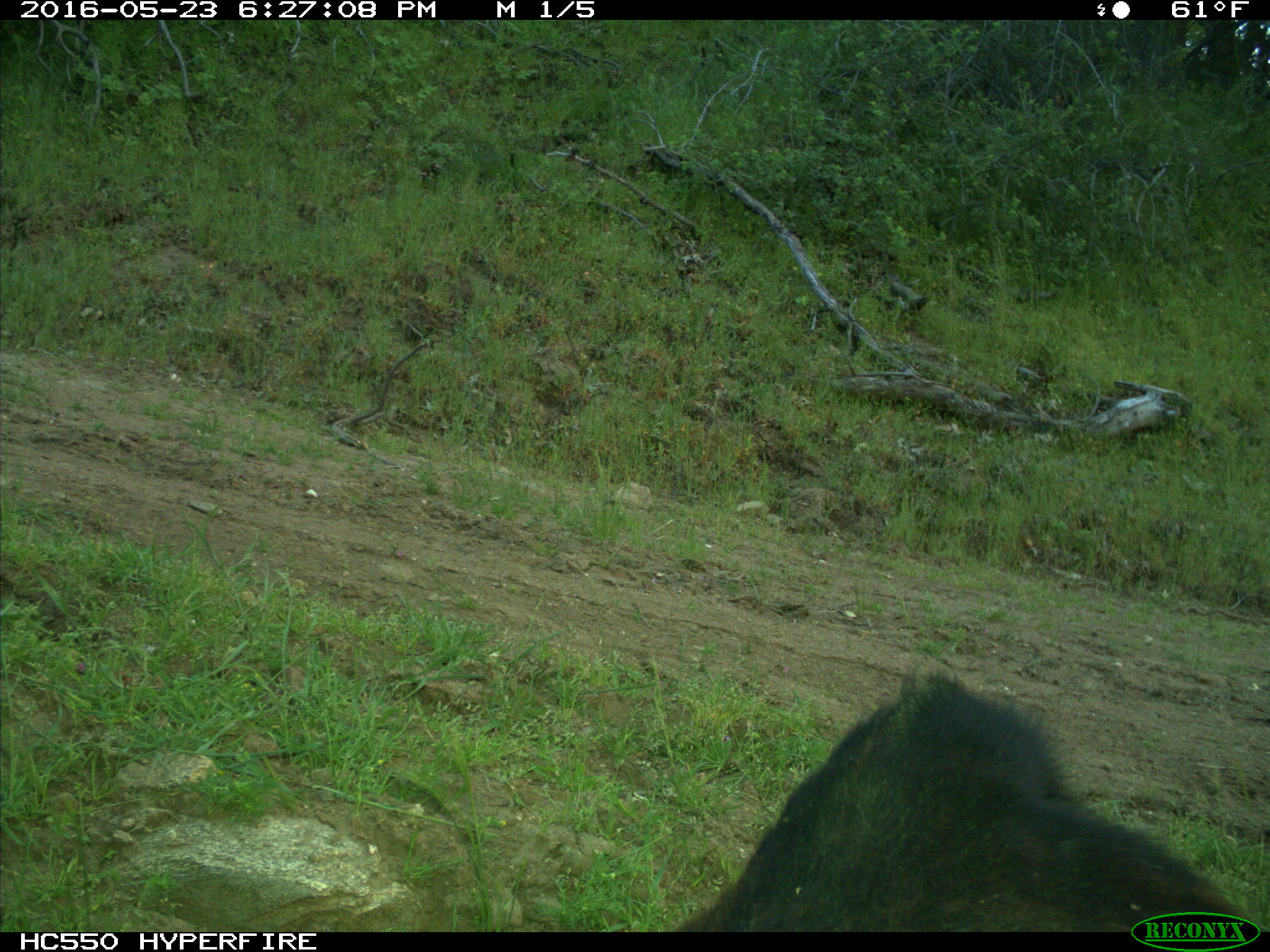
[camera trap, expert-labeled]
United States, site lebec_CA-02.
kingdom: Animalia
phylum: Chordata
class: Mammalia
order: Artiodactyla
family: Bovidae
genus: Bos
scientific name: Bos taurus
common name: domestic cow